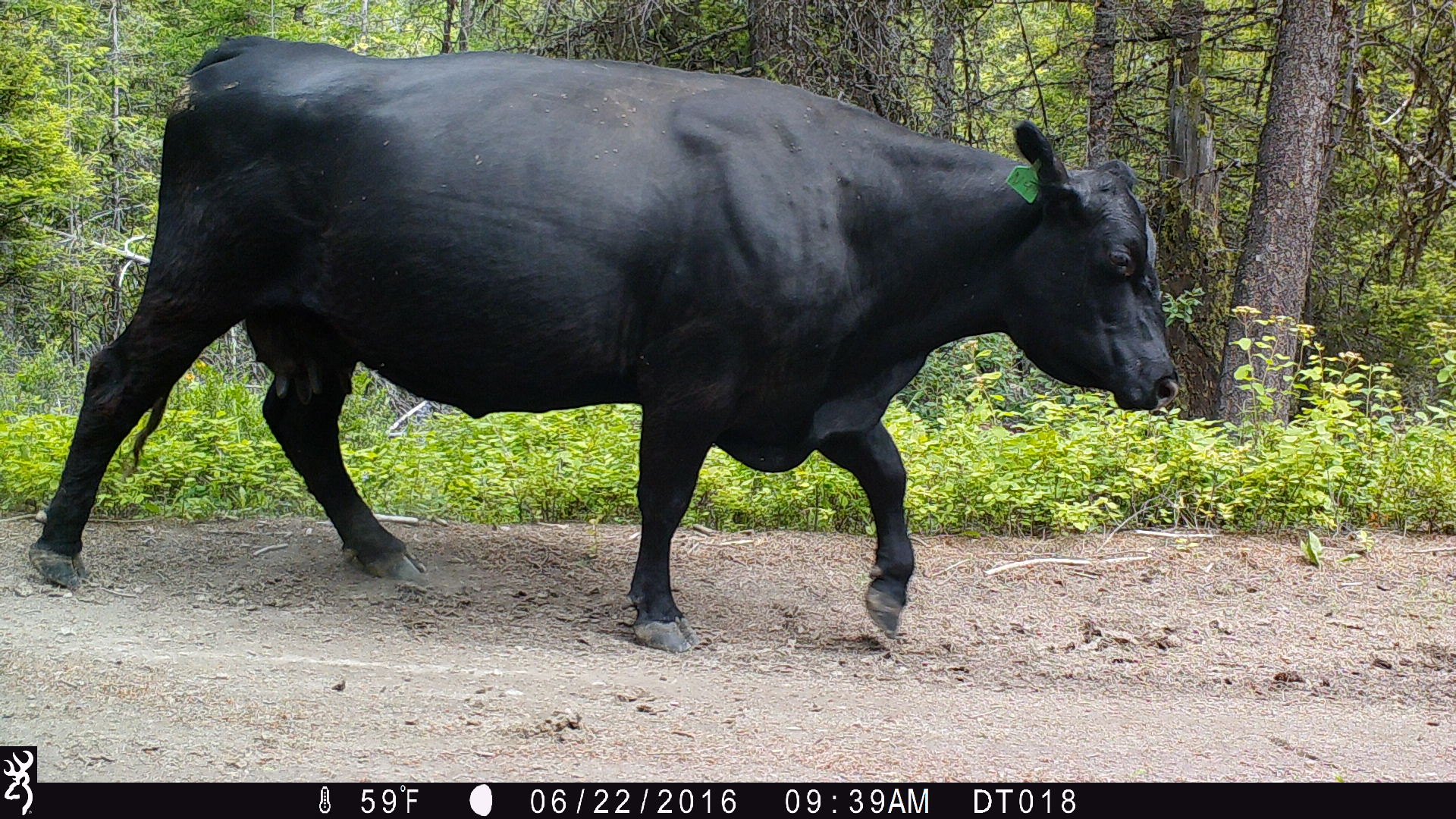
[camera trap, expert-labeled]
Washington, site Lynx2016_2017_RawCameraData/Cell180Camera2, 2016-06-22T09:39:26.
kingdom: Animalia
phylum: Chordata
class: Mammalia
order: Artiodactyla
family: Bovidae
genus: Bos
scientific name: Bos taurus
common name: domestic cattle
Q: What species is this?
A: Domestic cattle (Bos taurus).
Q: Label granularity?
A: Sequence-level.